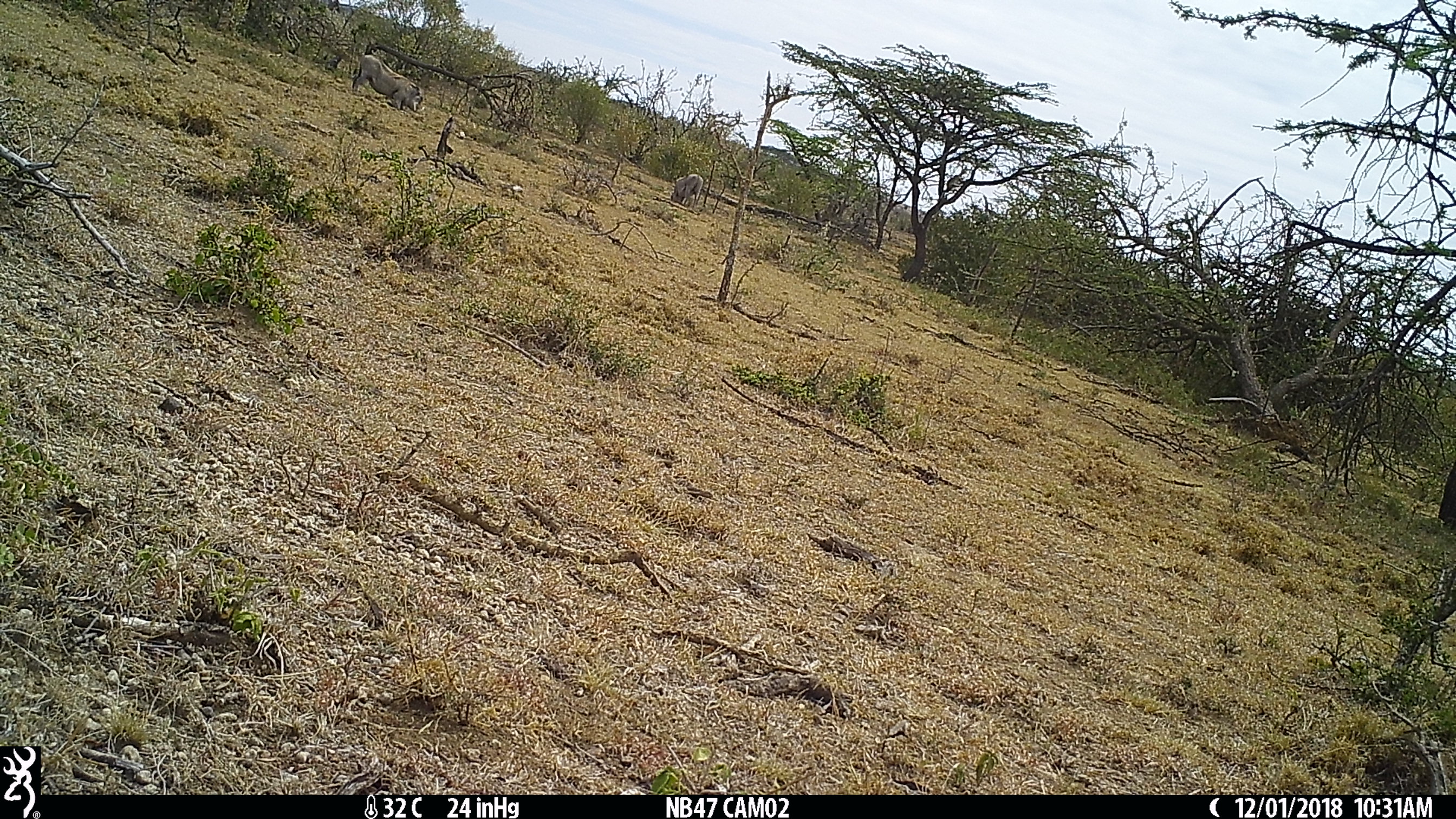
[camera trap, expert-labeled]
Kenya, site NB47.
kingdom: Animalia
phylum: Chordata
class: Mammalia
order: Artiodactyla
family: Suidae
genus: Phacochoerus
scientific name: Phacochoerus africanus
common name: common warthog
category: warthog